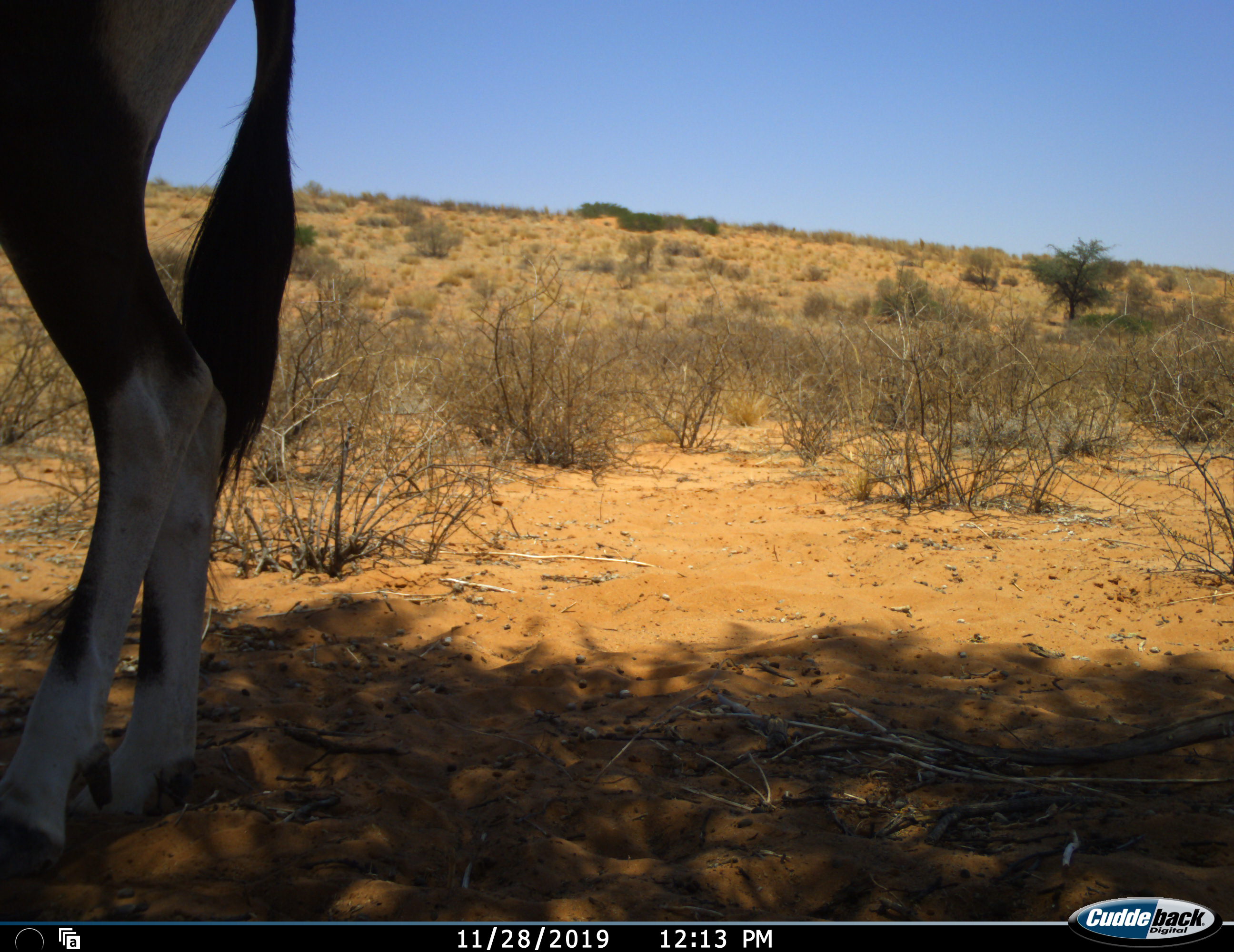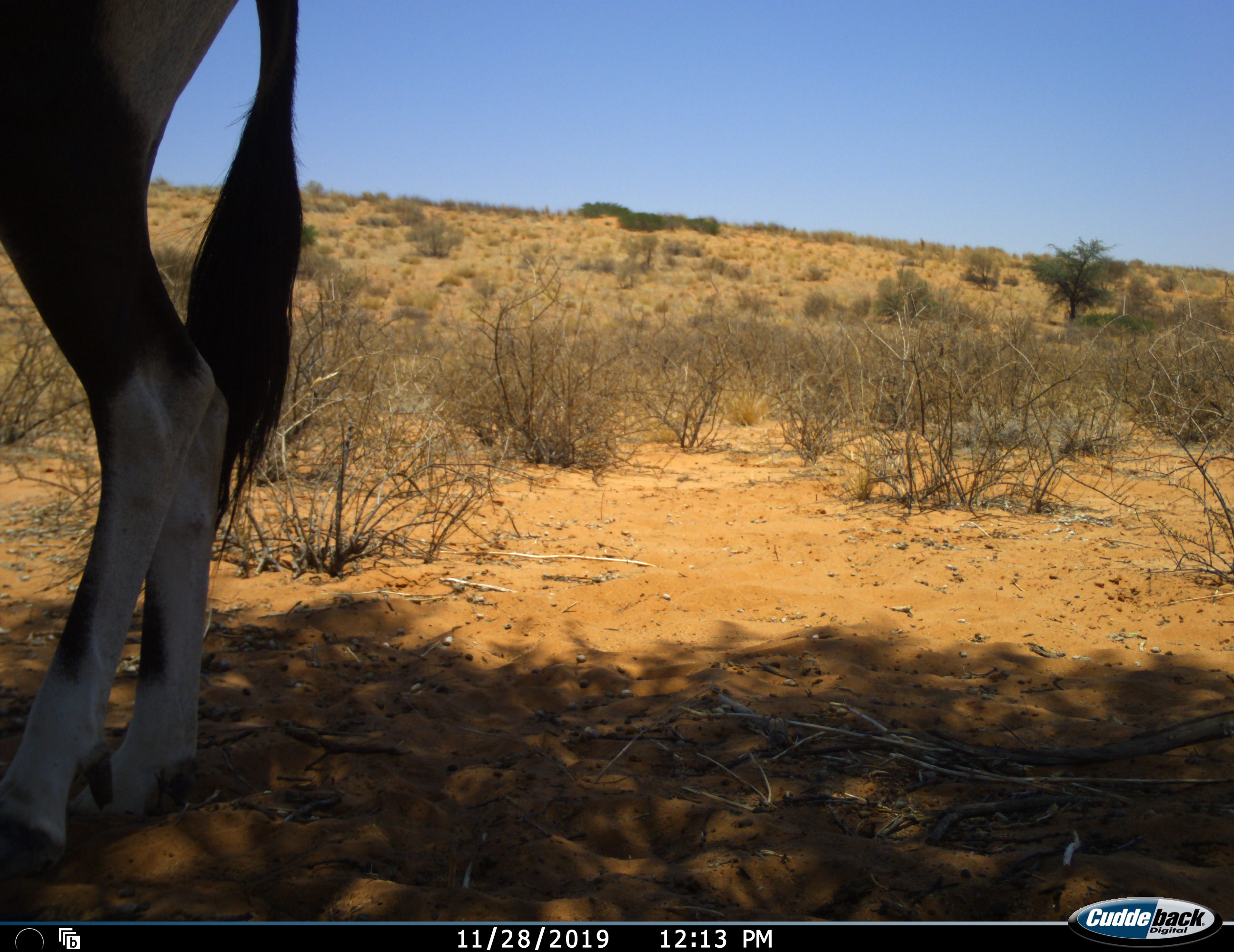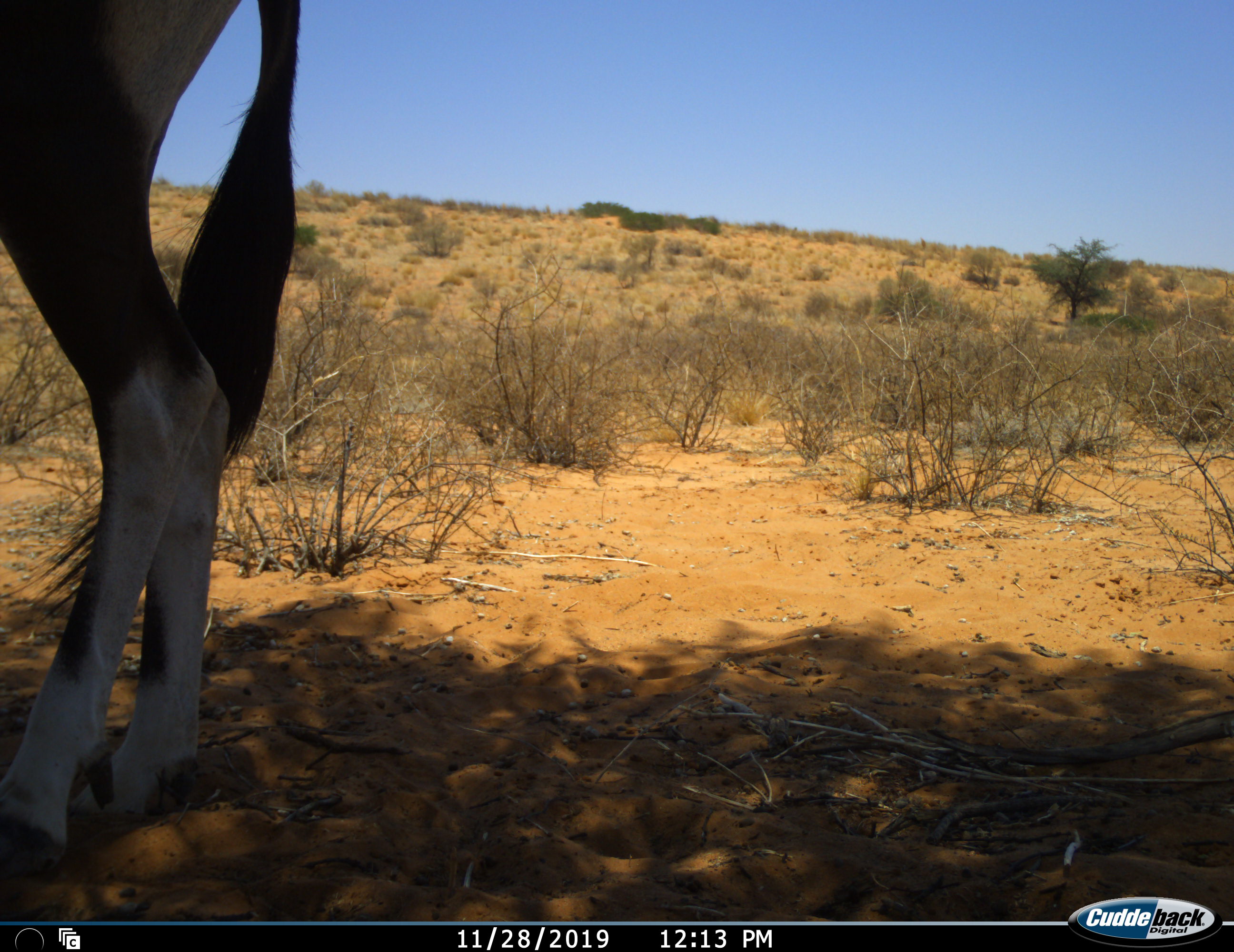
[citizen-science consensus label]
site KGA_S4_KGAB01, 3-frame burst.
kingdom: Animalia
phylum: Chordata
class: Mammalia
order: Artiodactyla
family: Bovidae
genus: Oryx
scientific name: Oryx gazella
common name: gemsbok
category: oryx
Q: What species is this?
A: Oryx (gemsbok) (Oryx gazella).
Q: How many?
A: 1.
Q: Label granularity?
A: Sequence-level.